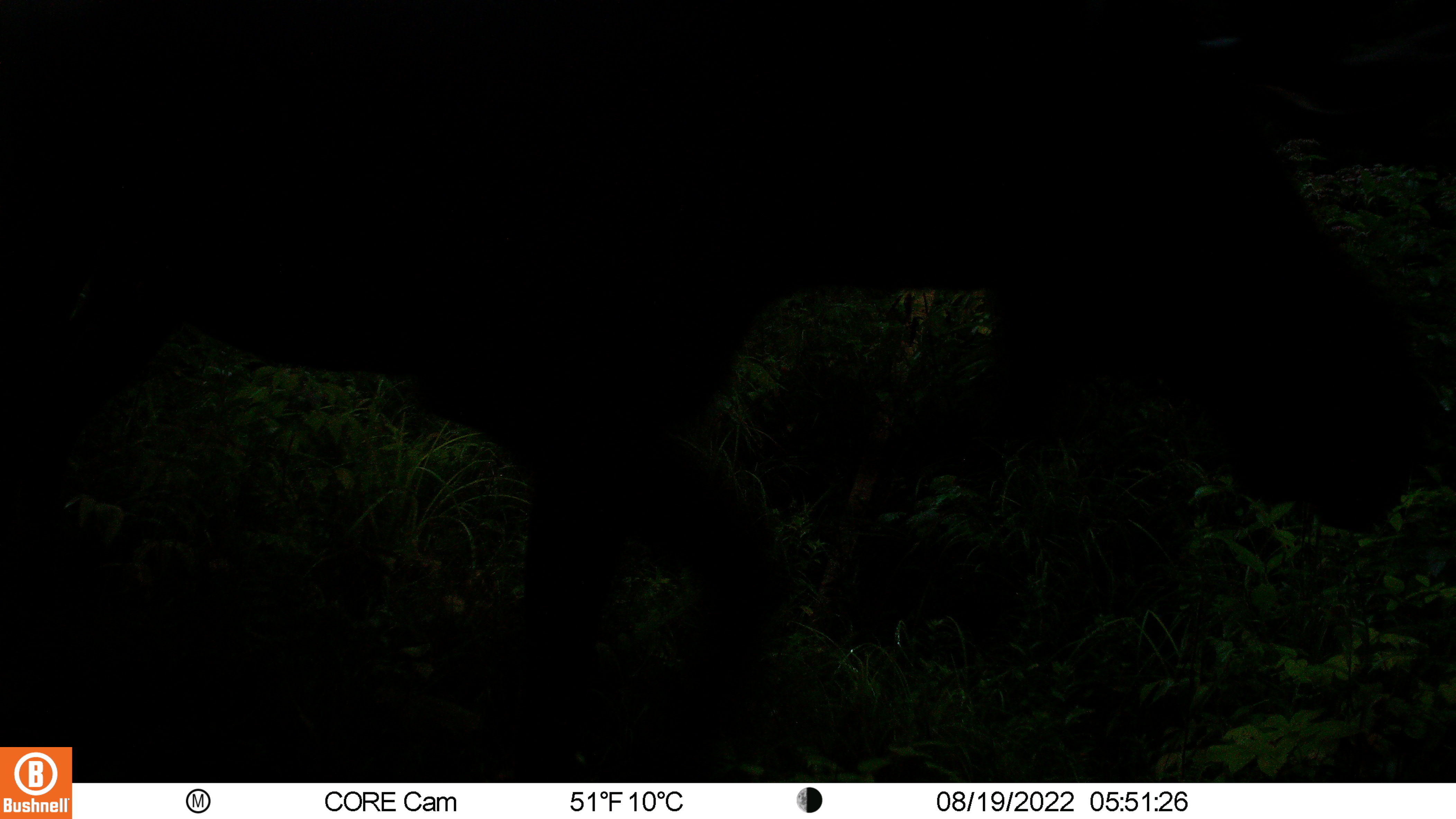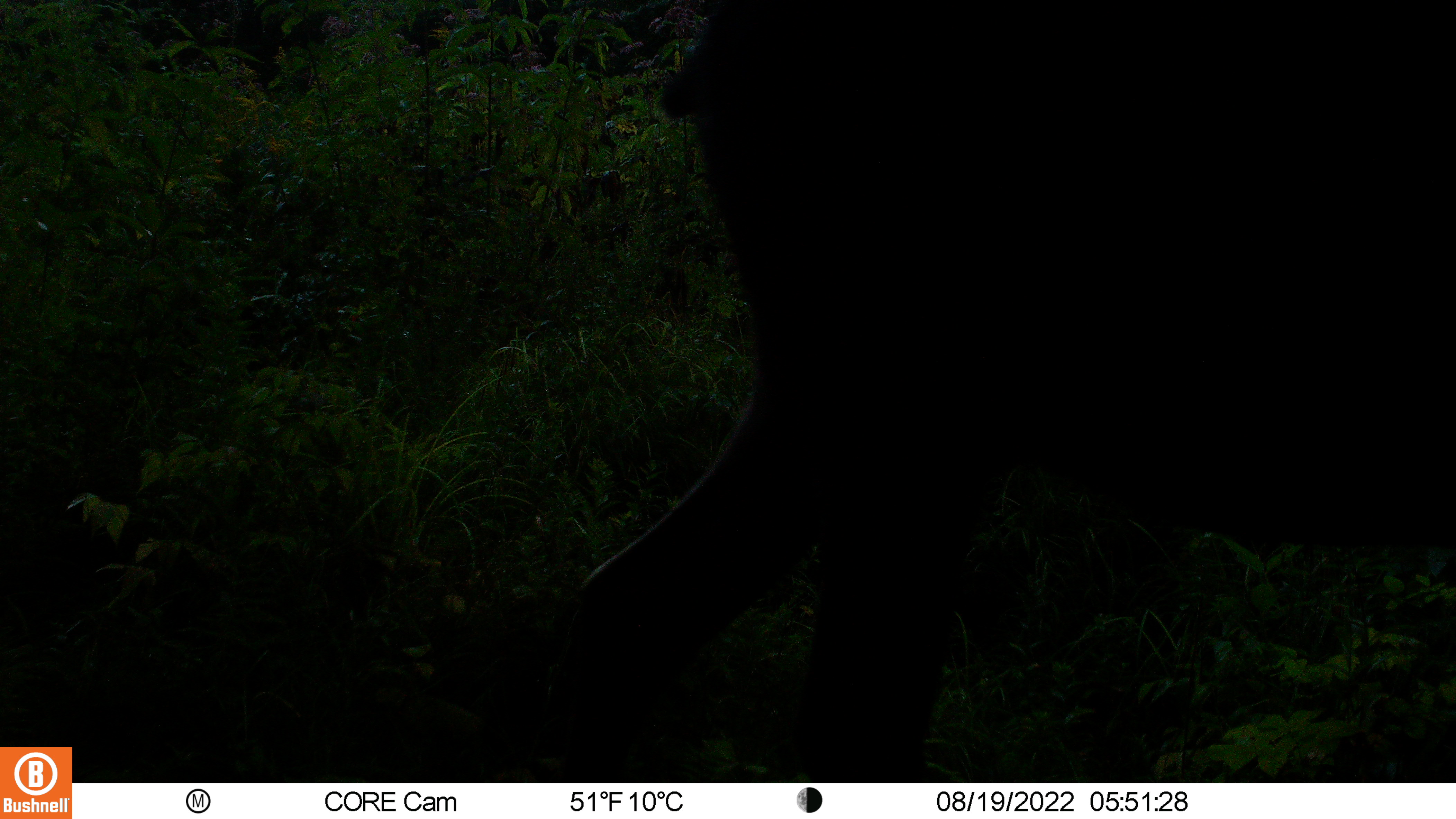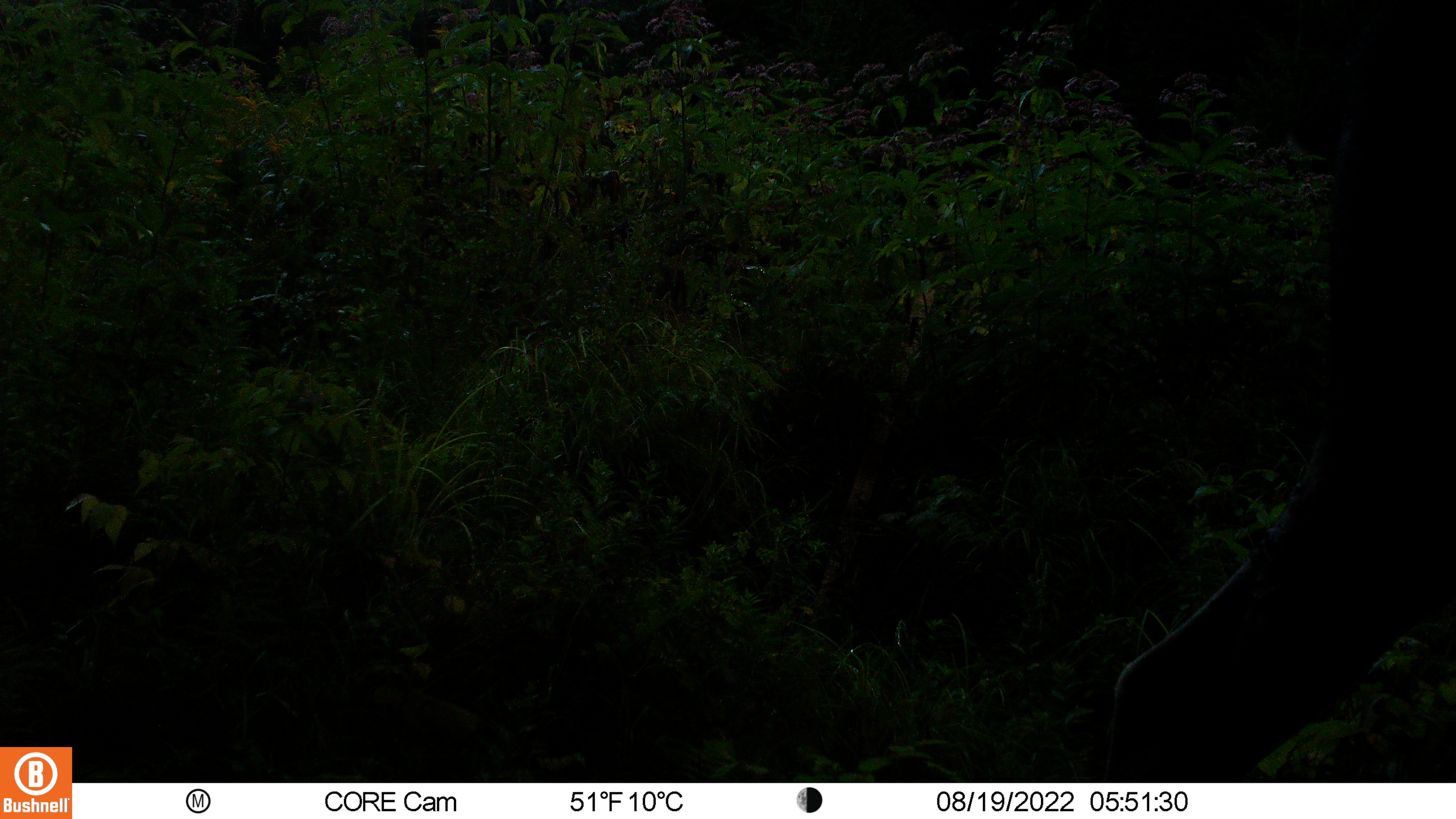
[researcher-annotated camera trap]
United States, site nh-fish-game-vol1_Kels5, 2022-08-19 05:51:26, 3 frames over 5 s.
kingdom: Animalia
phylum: Chordata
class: Mammalia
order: Artiodactyla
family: Cervidae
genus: Alces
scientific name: Alces alces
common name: moose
Moose (Alces alces).